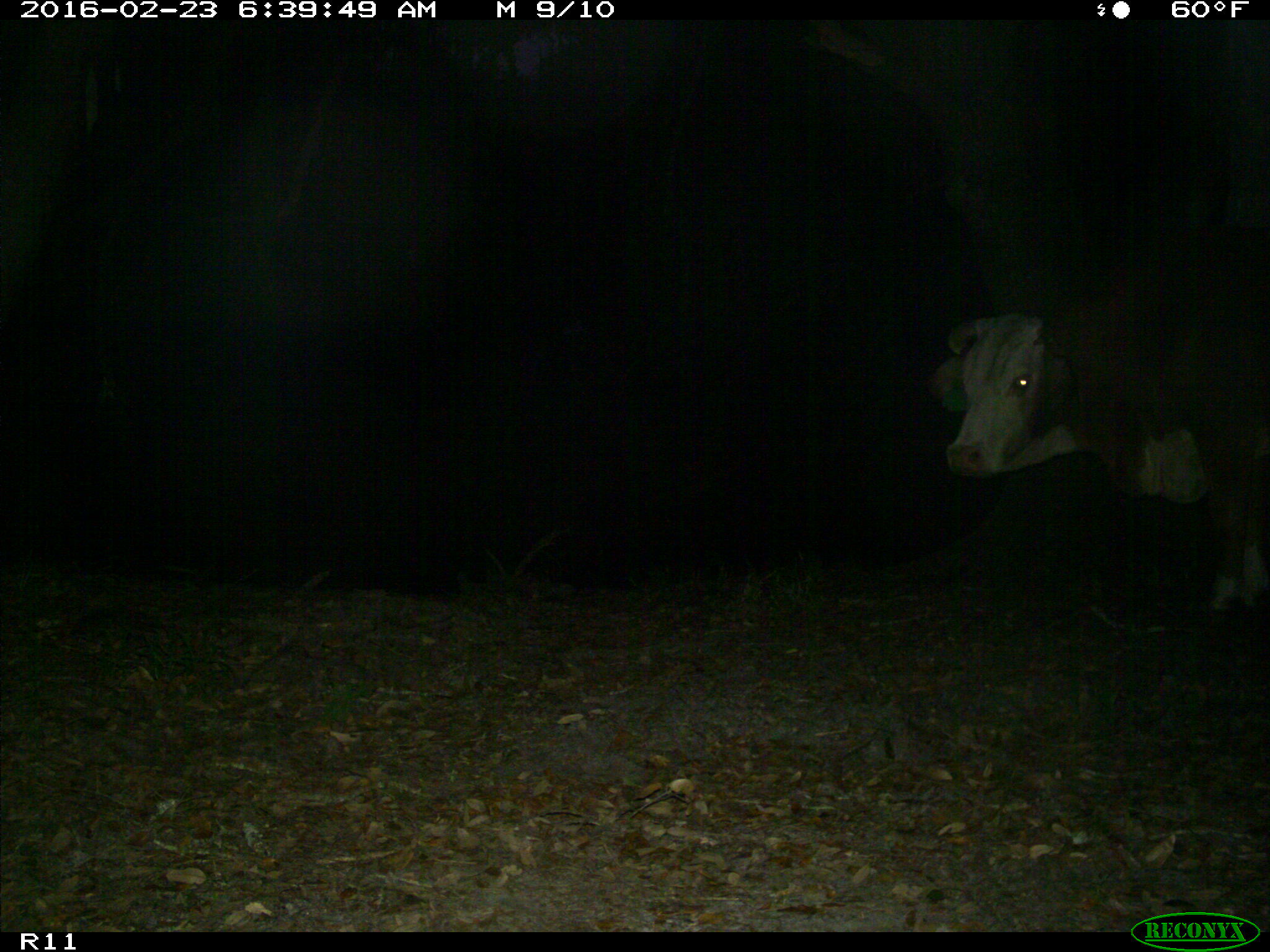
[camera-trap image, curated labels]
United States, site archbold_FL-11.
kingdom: Animalia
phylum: Chordata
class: Mammalia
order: Artiodactyla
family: Bovidae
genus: Bos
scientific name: Bos taurus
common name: domestic cow